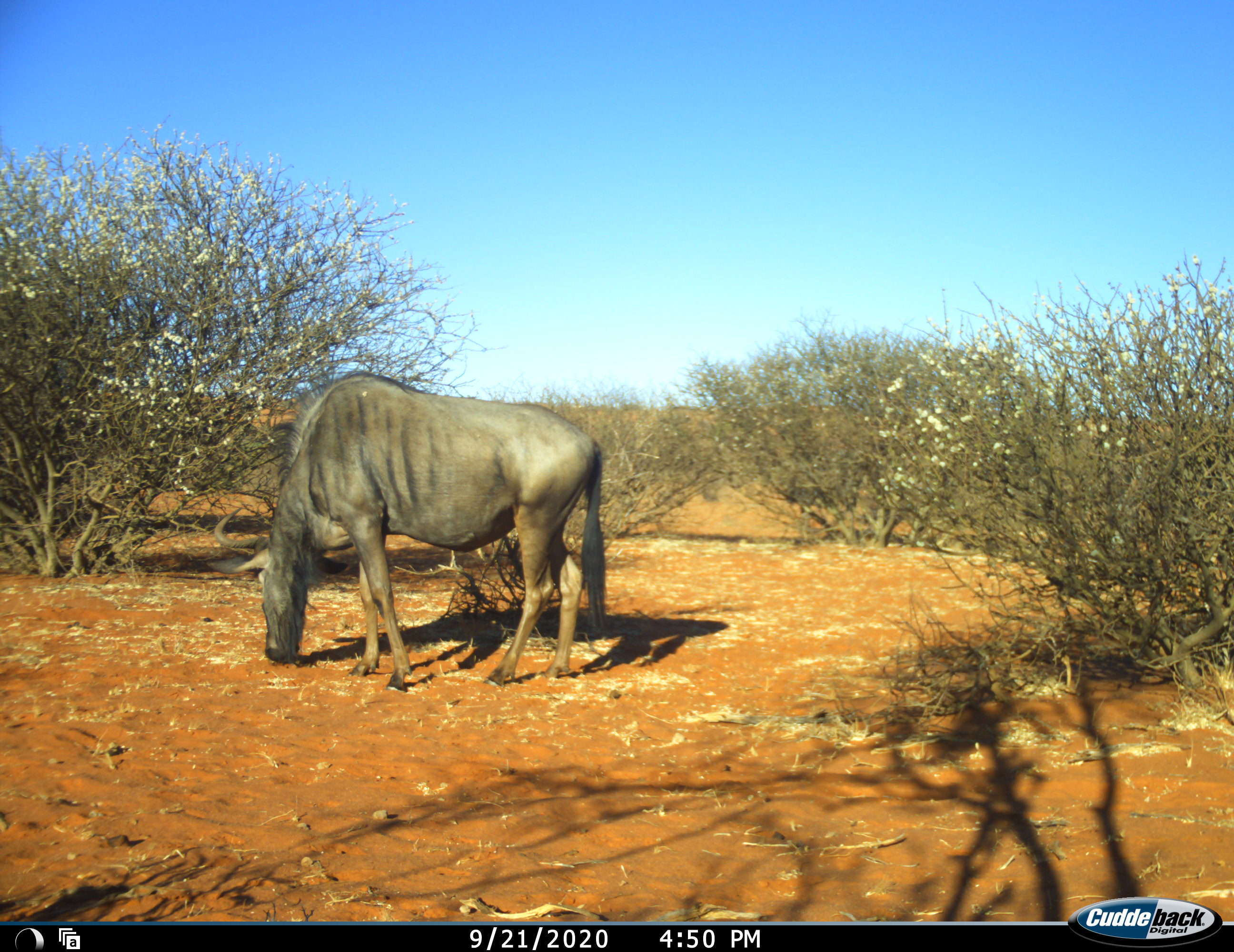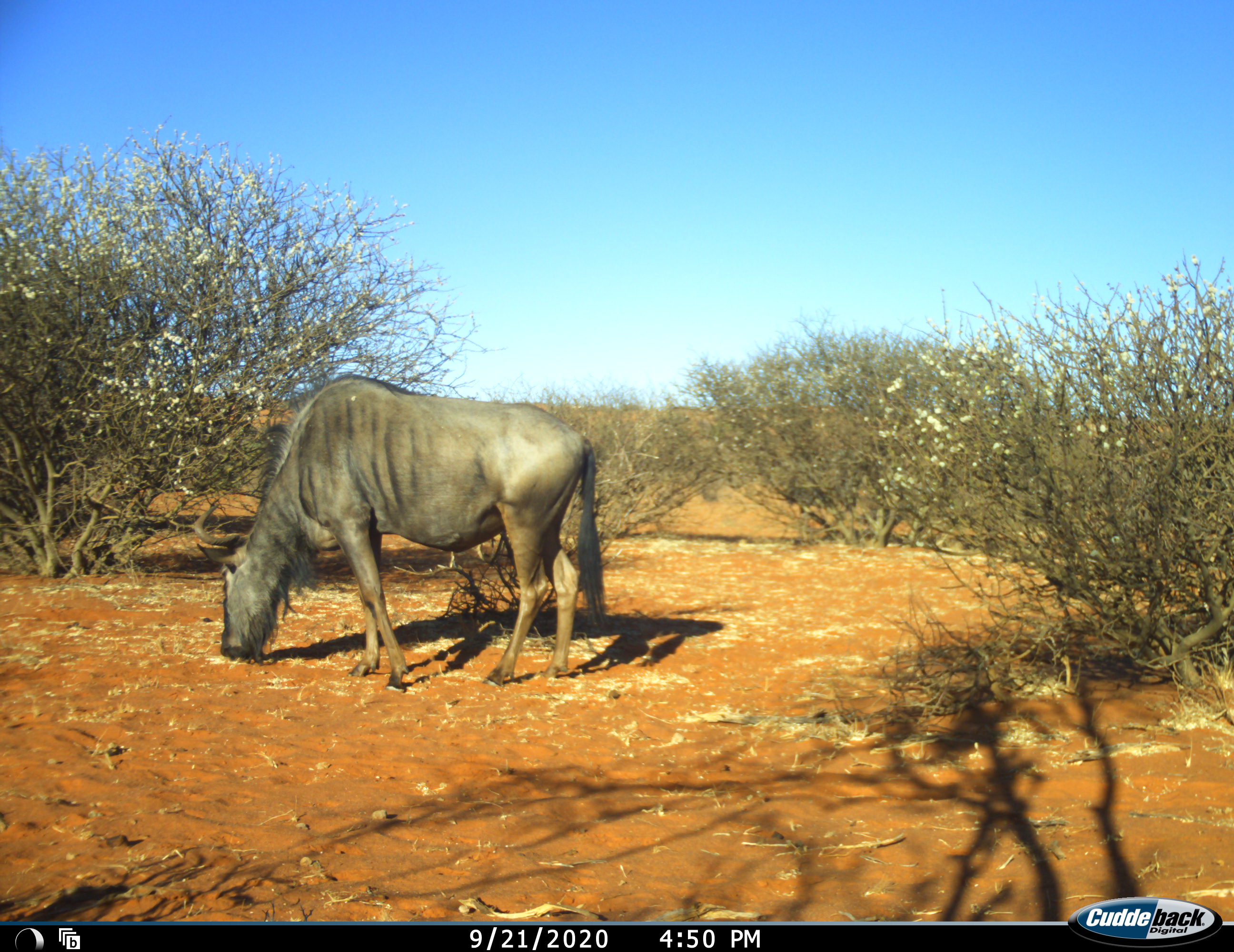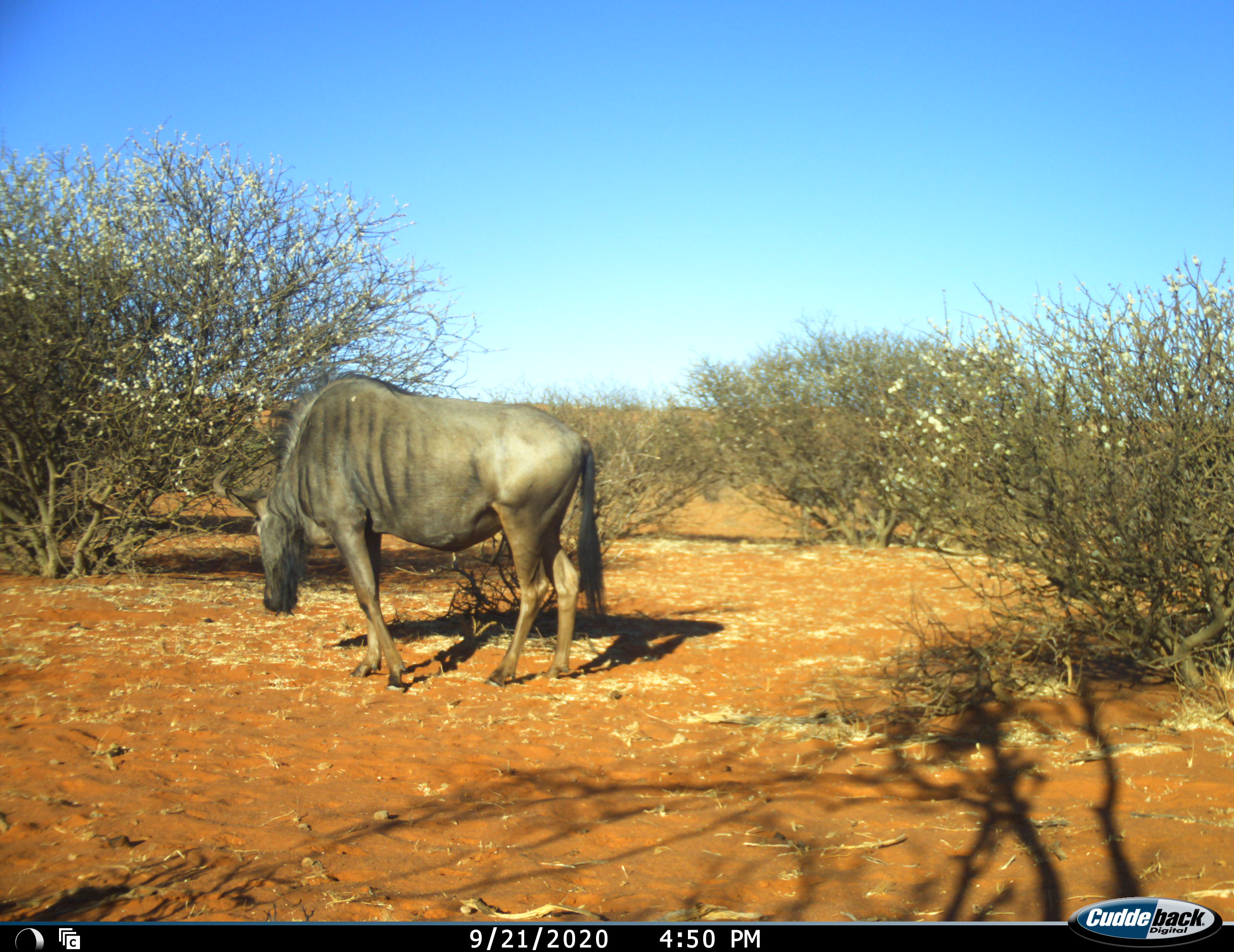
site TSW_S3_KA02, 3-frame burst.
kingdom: Animalia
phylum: Chordata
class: Mammalia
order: Artiodactyla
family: Bovidae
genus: Connochaetes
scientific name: Connochaetes taurinus taurinus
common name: blue wildebeest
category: wildebeestblue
Wildebeestblue (blue wildebeest) (Connochaetes taurinus taurinus), count 1. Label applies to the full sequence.